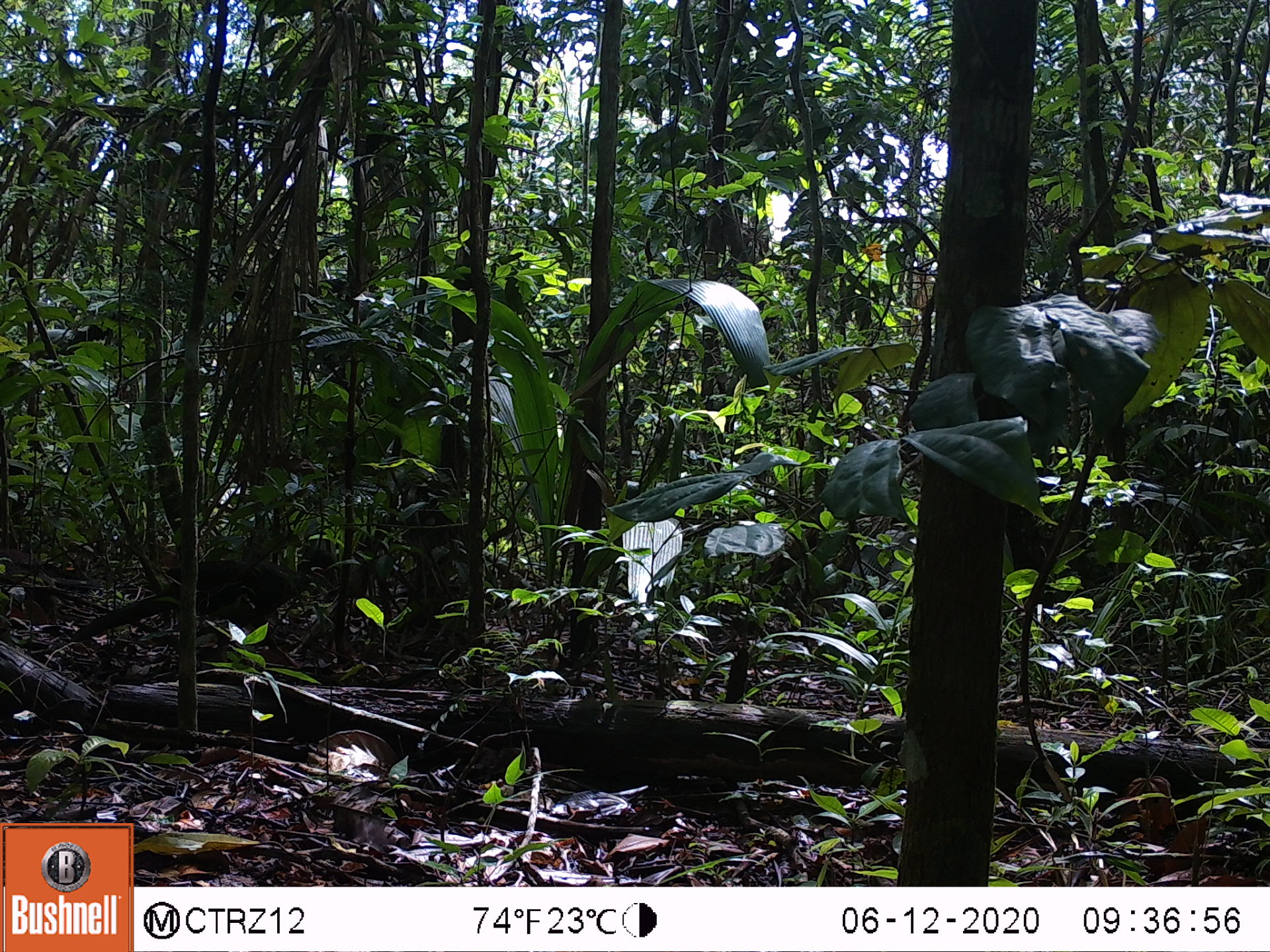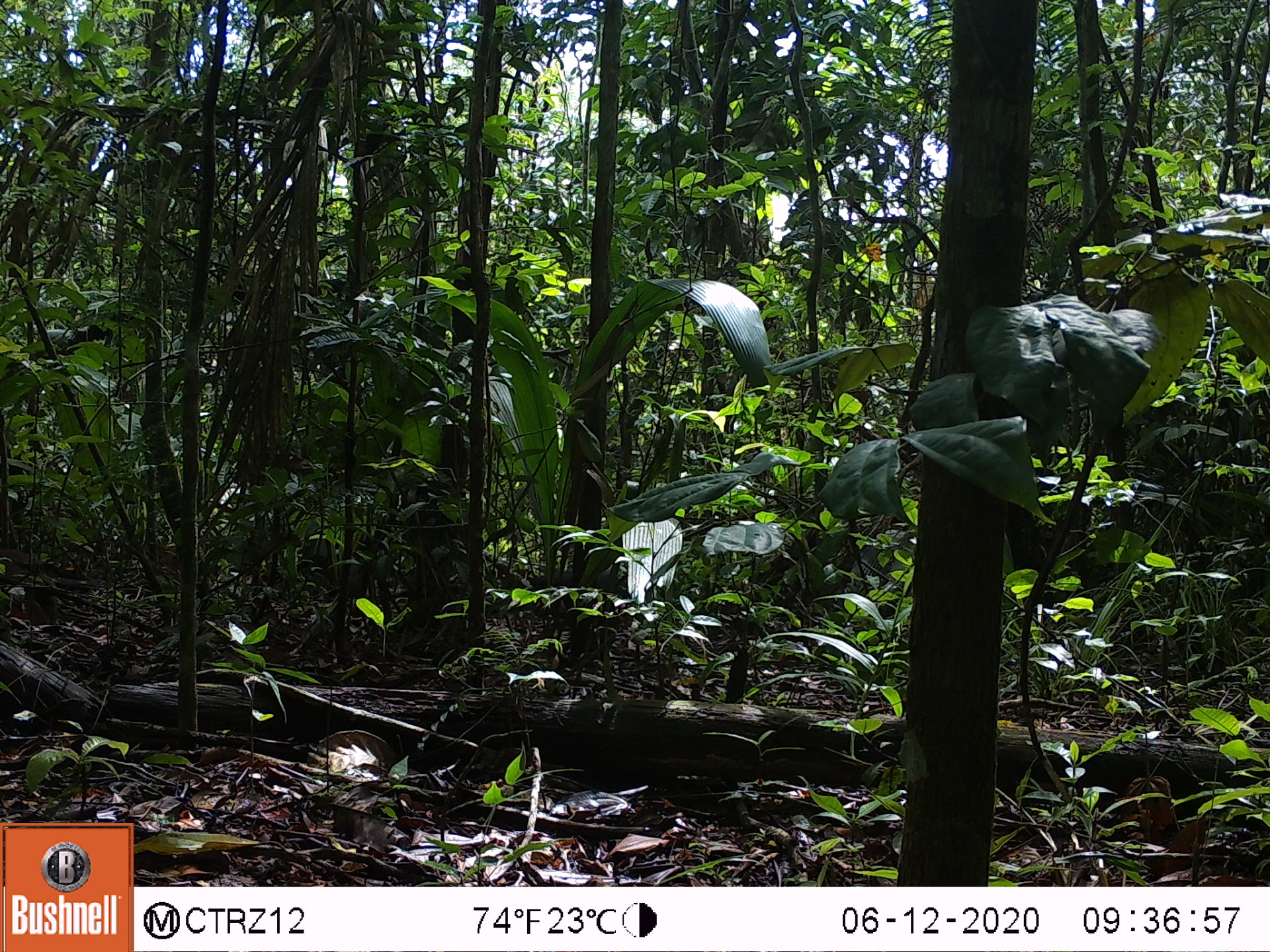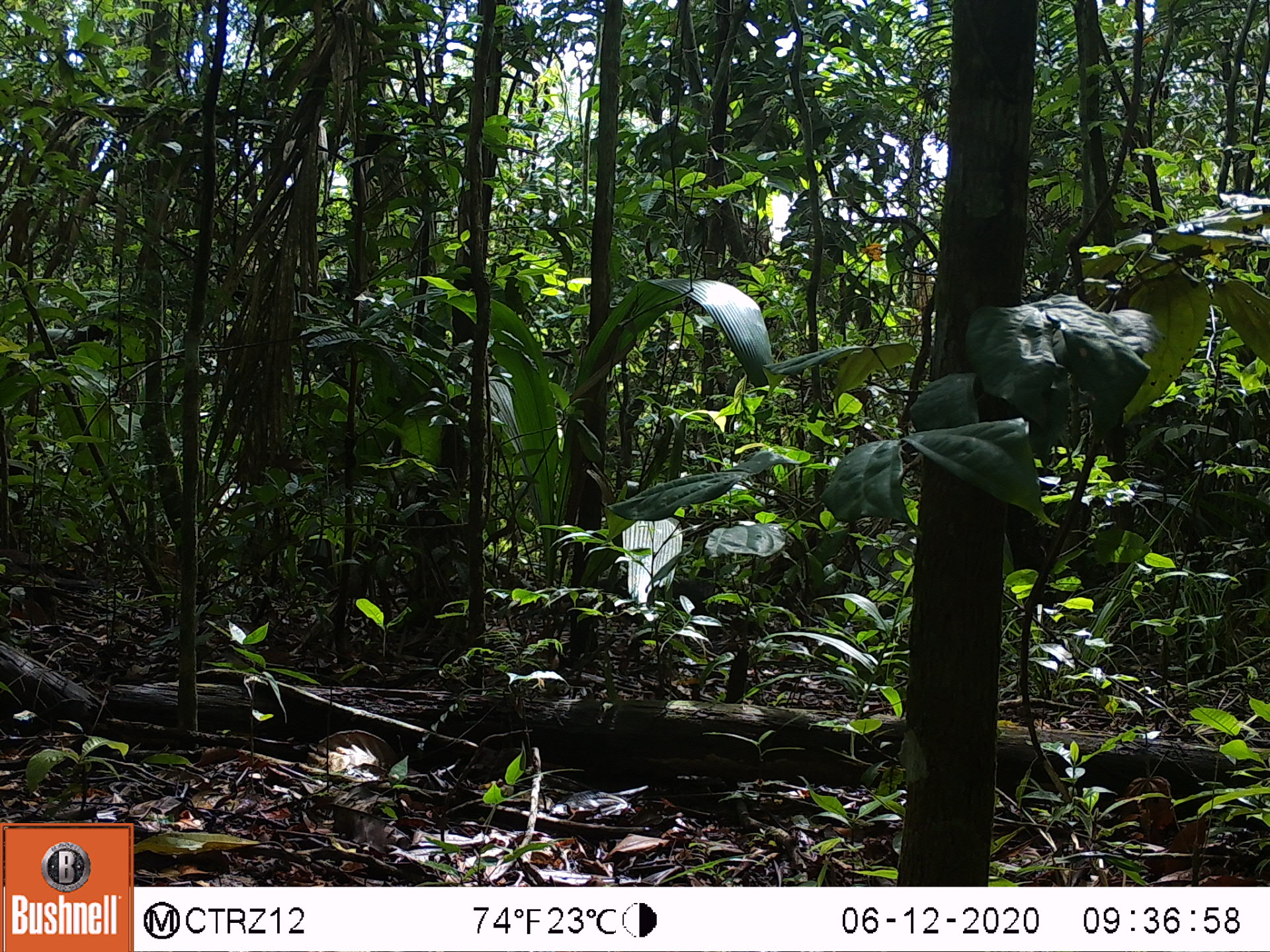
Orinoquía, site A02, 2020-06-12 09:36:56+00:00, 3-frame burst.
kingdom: Animalia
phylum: Chordata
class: Aves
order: Galliformes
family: Cracidae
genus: Penelope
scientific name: Penelope jacquacu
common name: spix's guan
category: spixs guan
Spixs guan (spix's guan) (Penelope jacquacu).